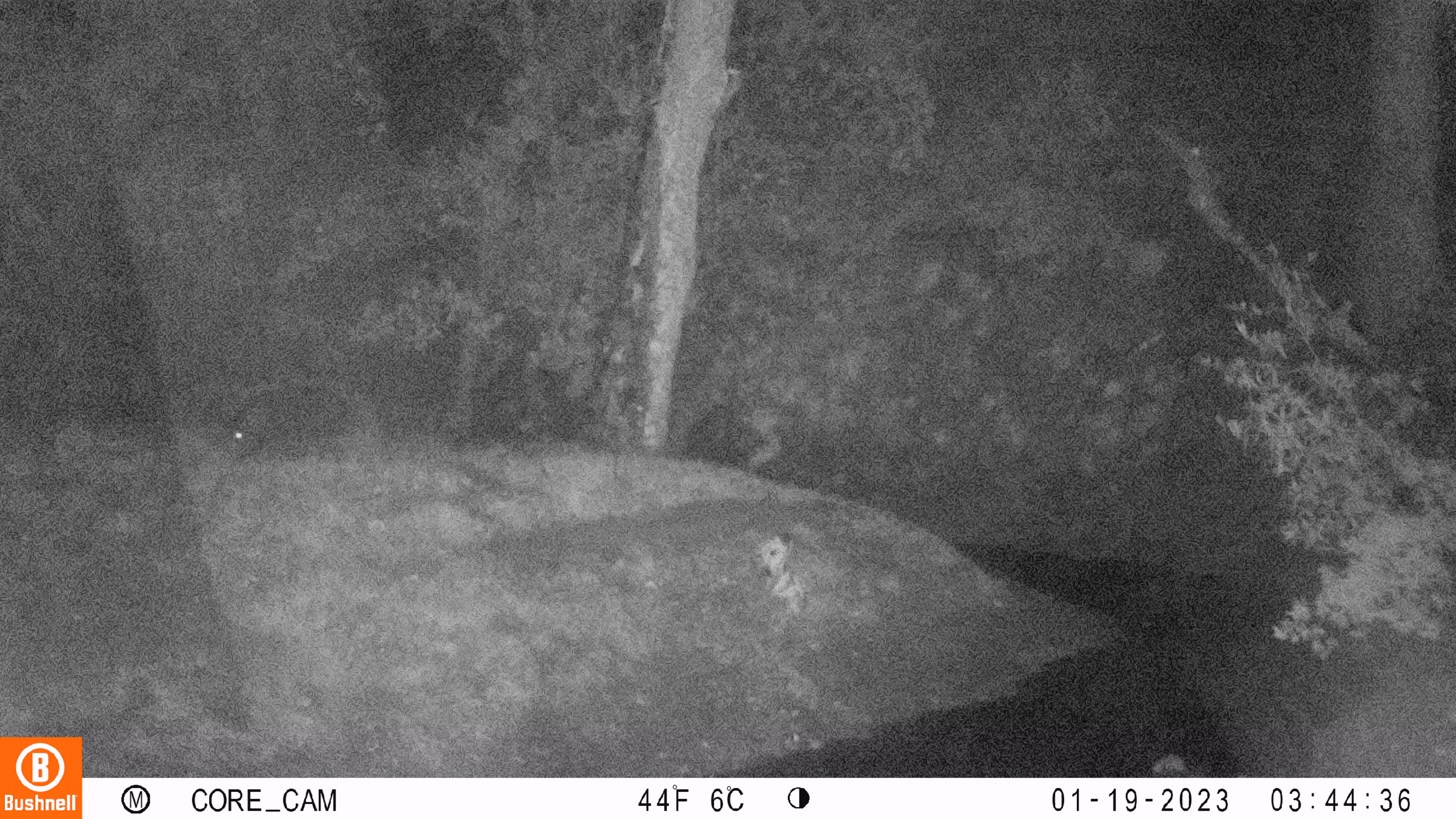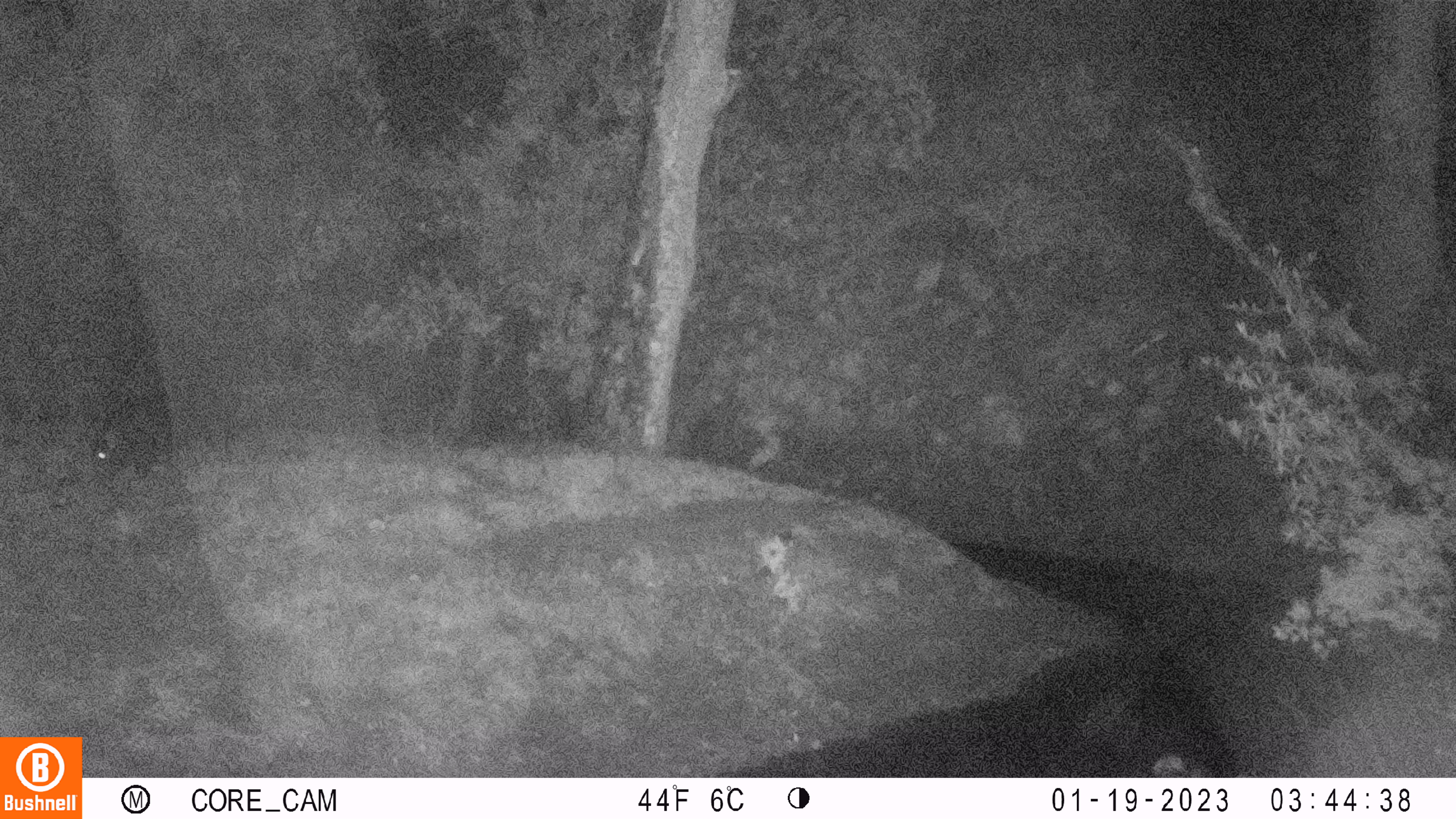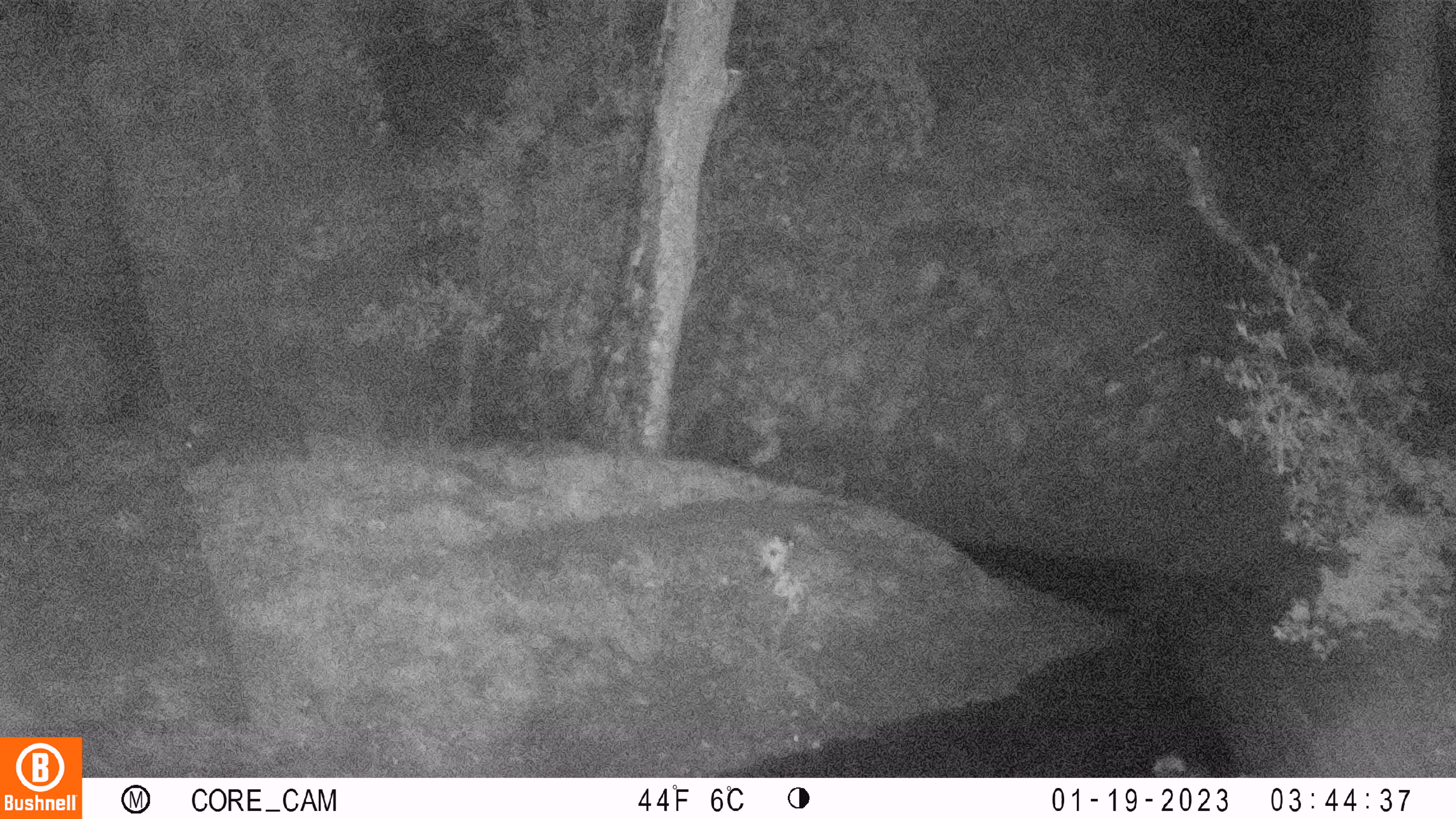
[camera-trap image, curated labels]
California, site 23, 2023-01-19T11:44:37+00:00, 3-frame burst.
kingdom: Animalia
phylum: Chordata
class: Mammalia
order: Artiodactyla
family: Suidae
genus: Sus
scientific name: Sus scrofa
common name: wild boar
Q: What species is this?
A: Wild boar (Sus scrofa).